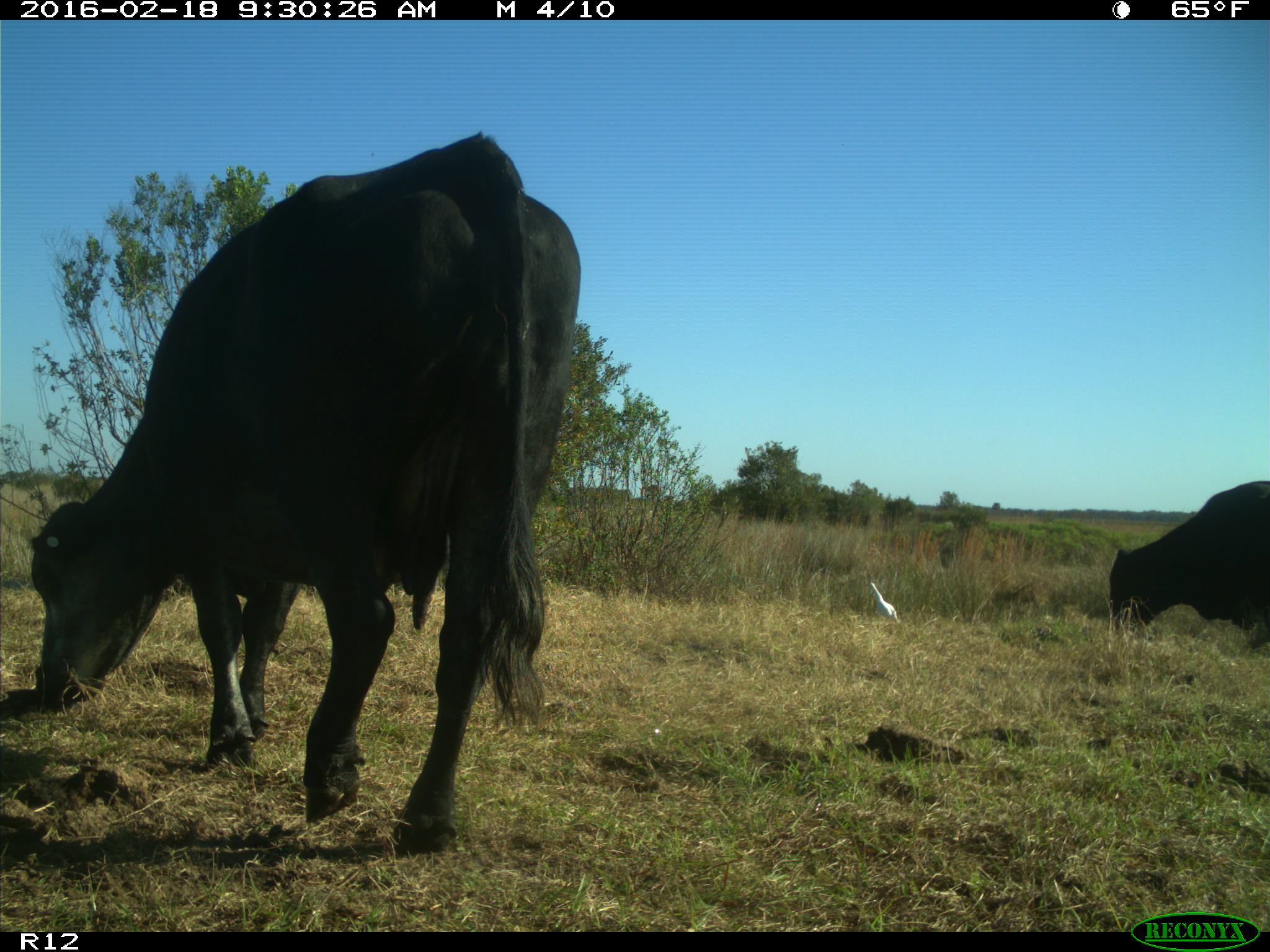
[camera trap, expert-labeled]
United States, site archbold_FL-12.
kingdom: Animalia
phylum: Chordata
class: Mammalia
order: Artiodactyla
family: Bovidae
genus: Bos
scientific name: Bos taurus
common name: domestic cow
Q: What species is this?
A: Bos taurus (domestic cow).